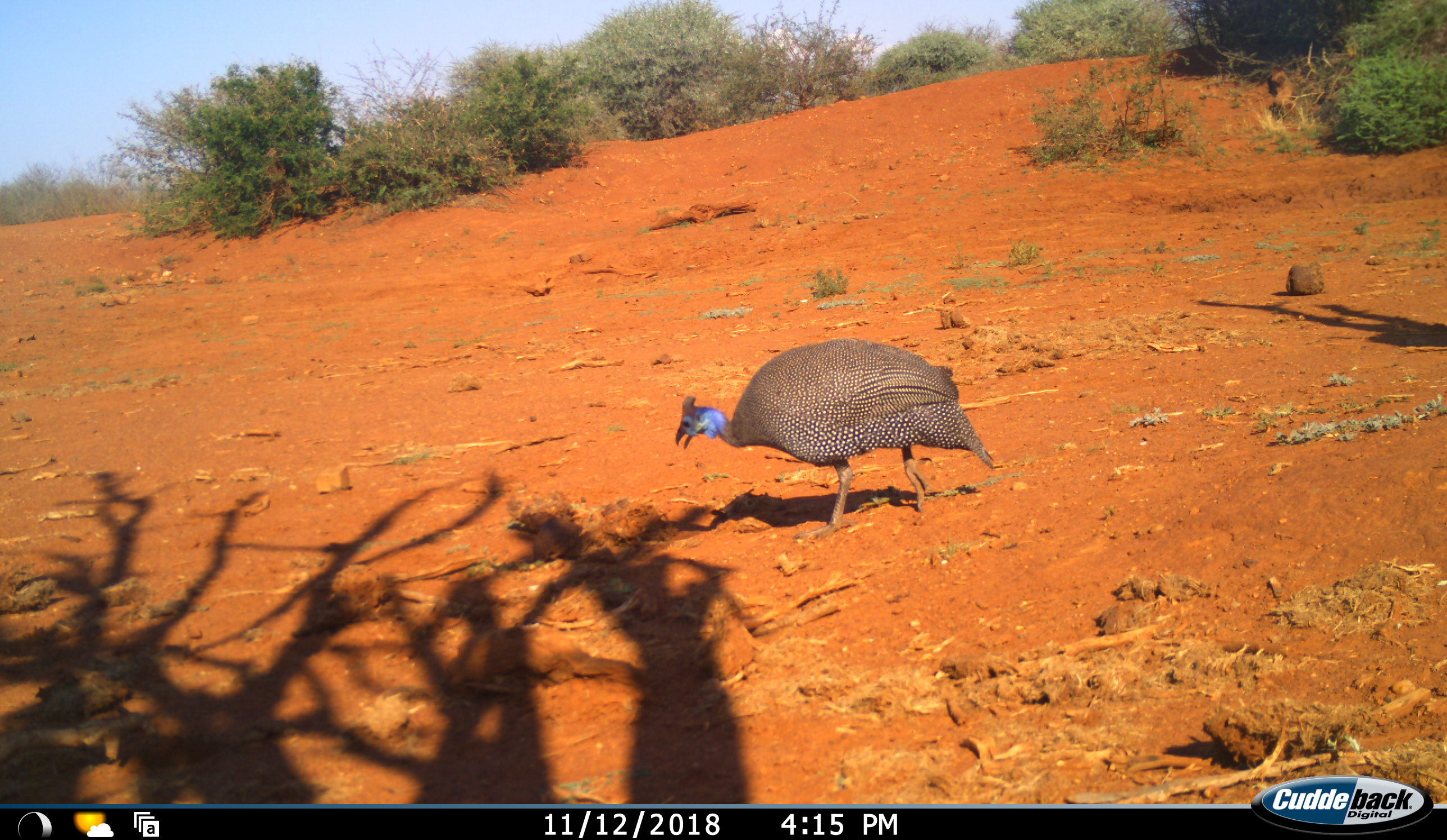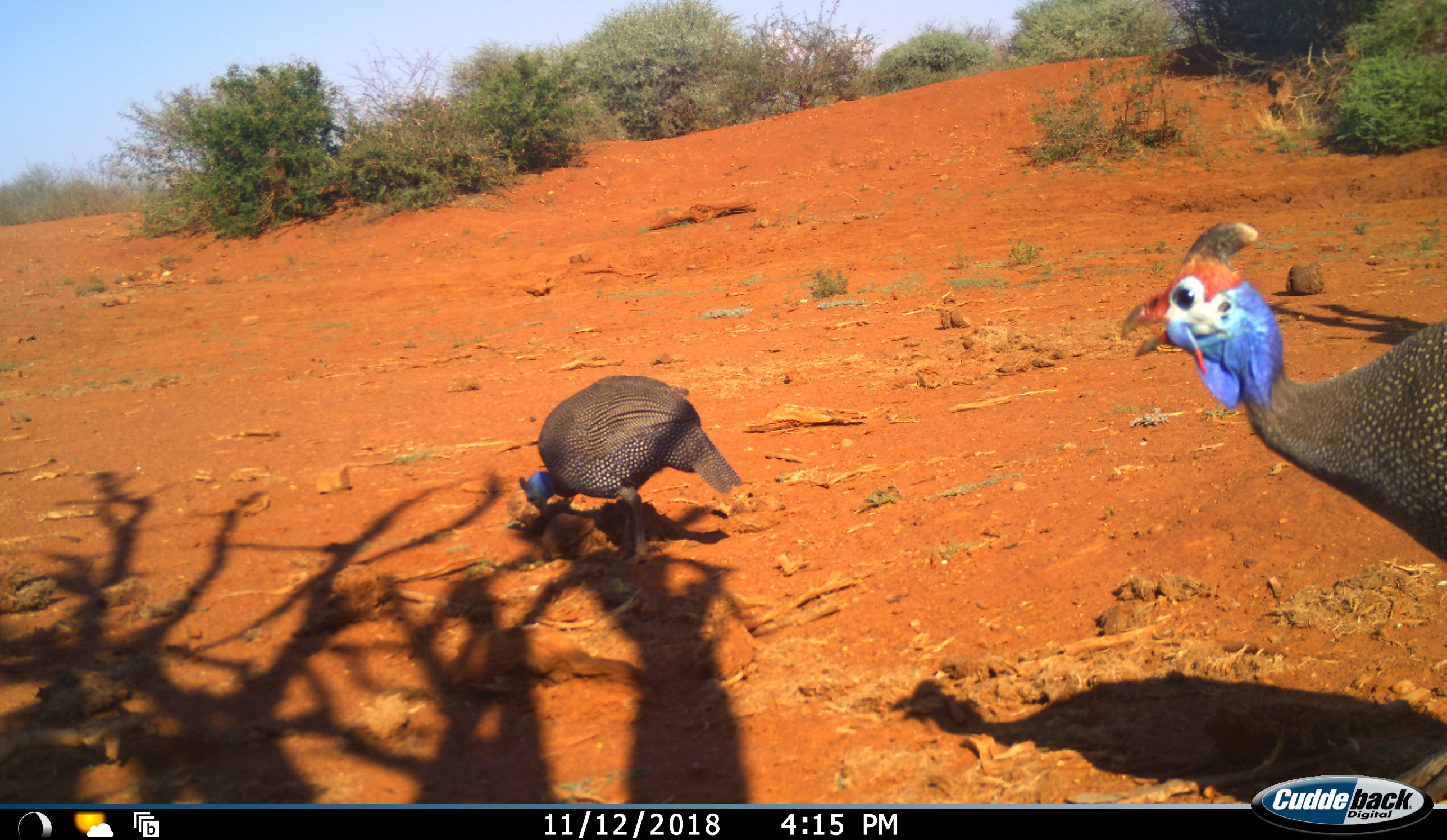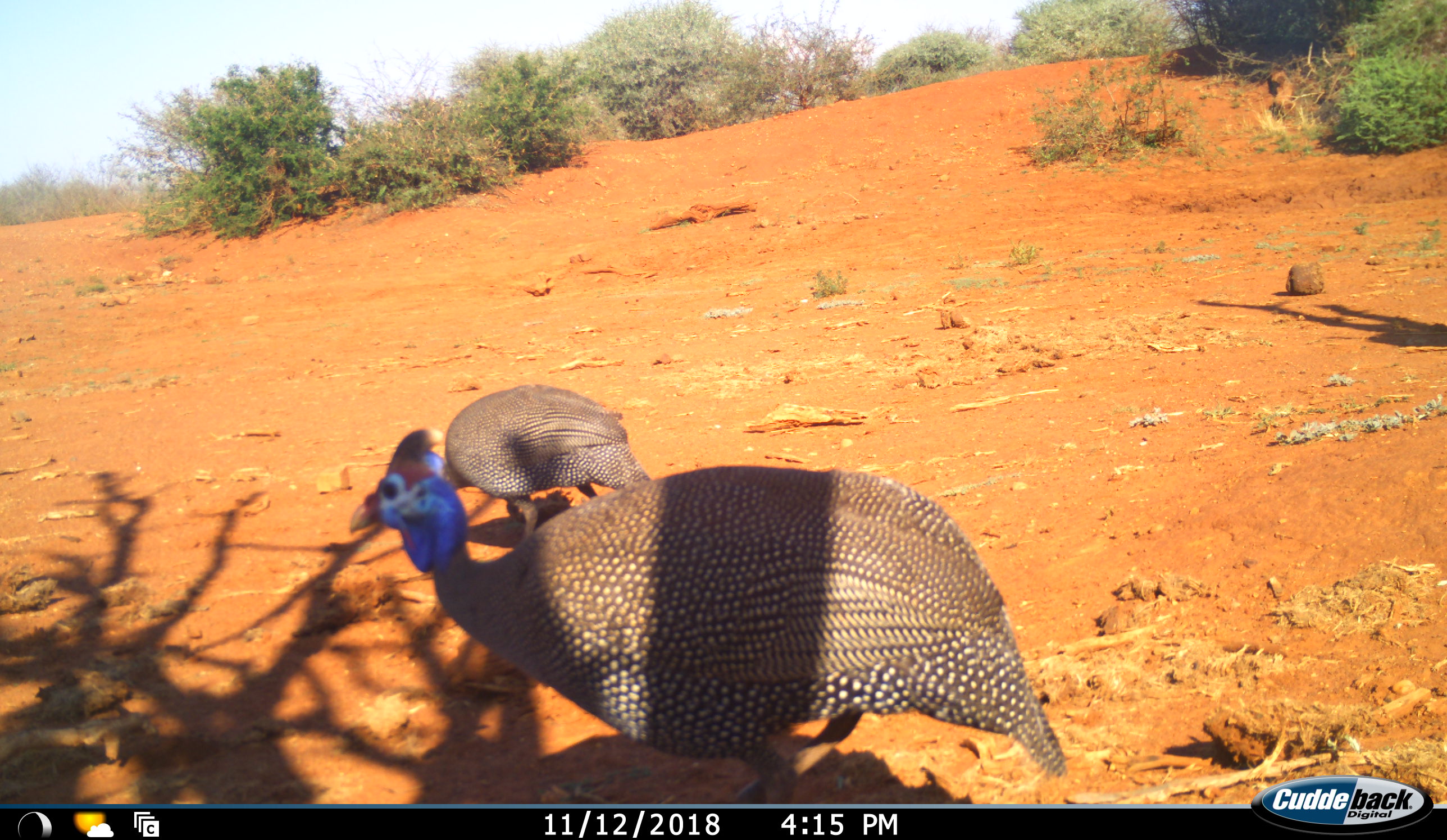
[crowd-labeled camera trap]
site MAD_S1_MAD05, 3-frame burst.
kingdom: Animalia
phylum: Chordata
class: Aves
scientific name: Aves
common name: bird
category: birdother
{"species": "birdother (bird) (Aves)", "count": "2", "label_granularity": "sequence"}